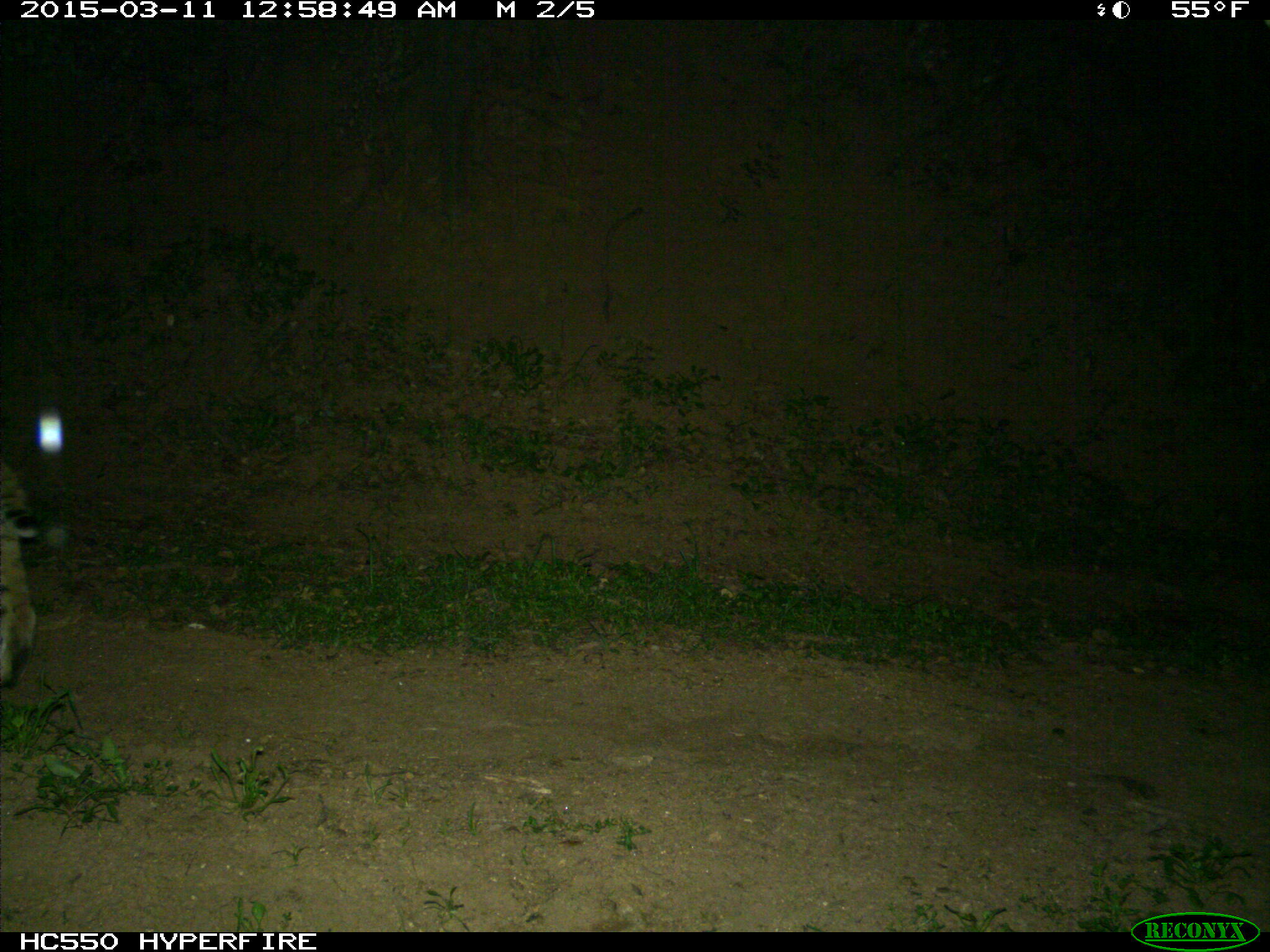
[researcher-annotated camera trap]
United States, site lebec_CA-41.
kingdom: Animalia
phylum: Chordata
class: Mammalia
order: Carnivora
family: Felidae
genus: Lynx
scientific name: Lynx rufus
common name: bobcat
Lynx rufus (bobcat).